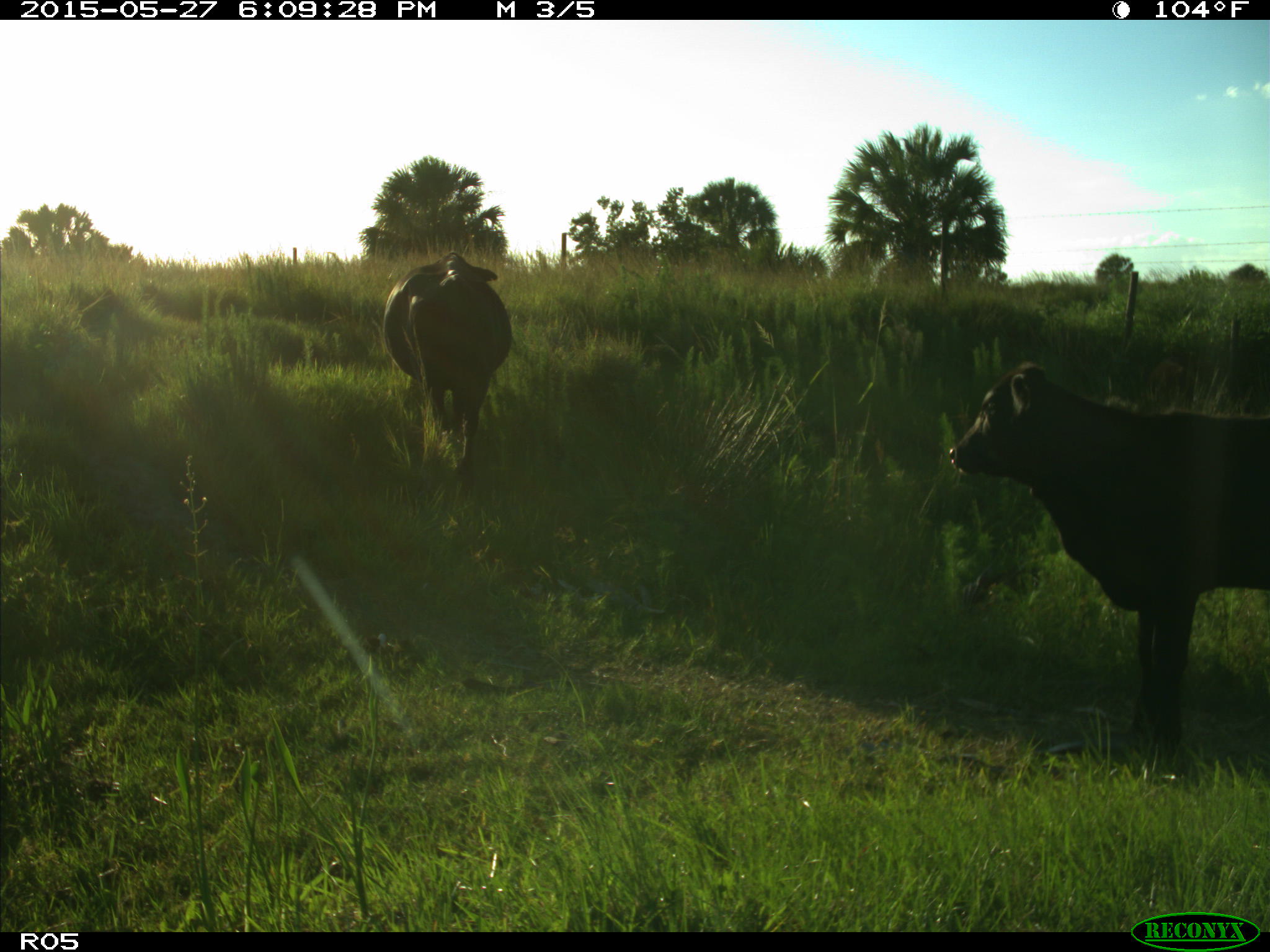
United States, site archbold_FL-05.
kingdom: Animalia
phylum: Chordata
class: Mammalia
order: Artiodactyla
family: Bovidae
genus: Bos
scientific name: Bos taurus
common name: domestic cow